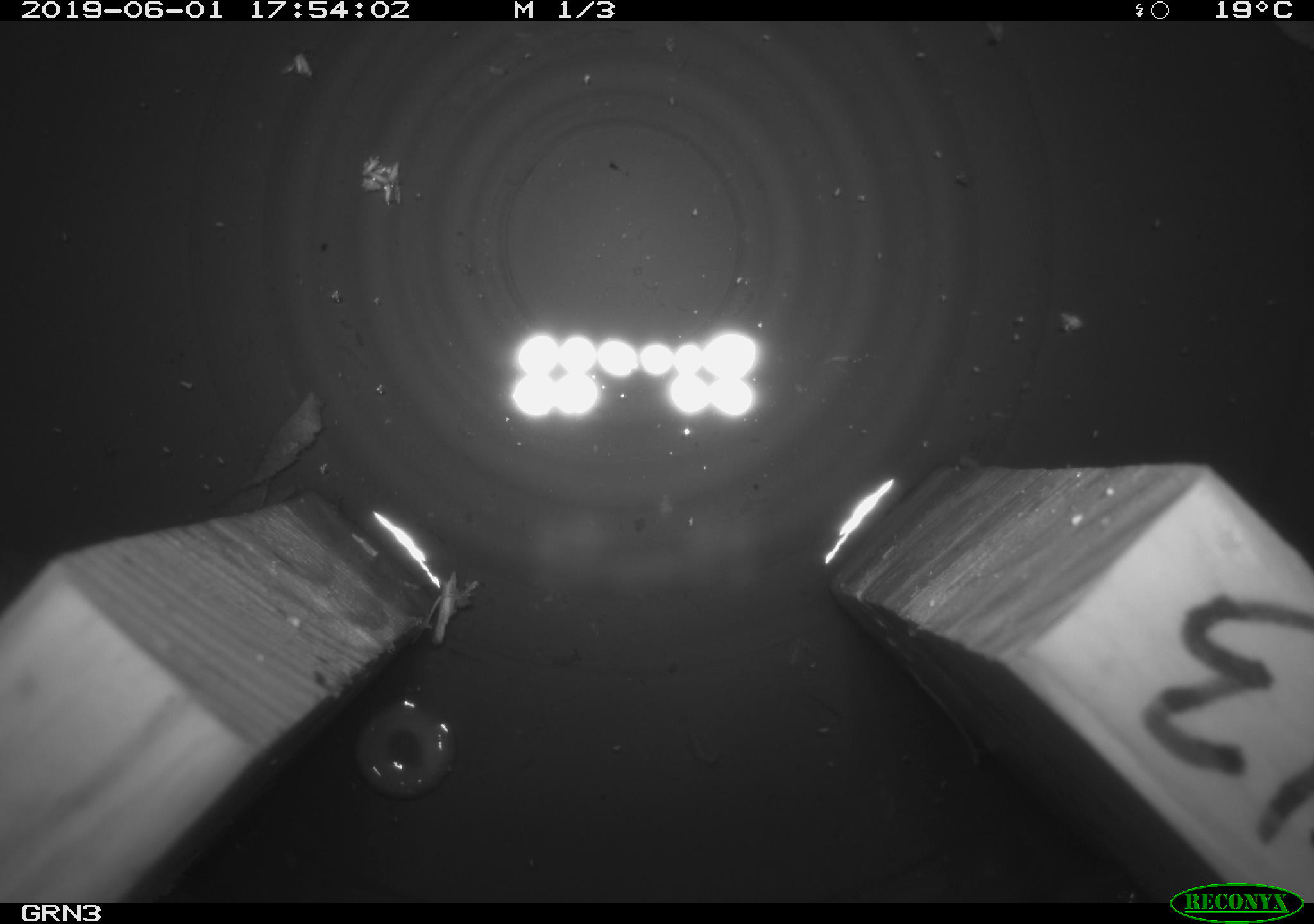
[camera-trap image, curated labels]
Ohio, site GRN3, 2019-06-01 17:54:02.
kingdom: Animalia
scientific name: Animalia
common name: animal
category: invertebrate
Invertebrate (animal) (Animalia).